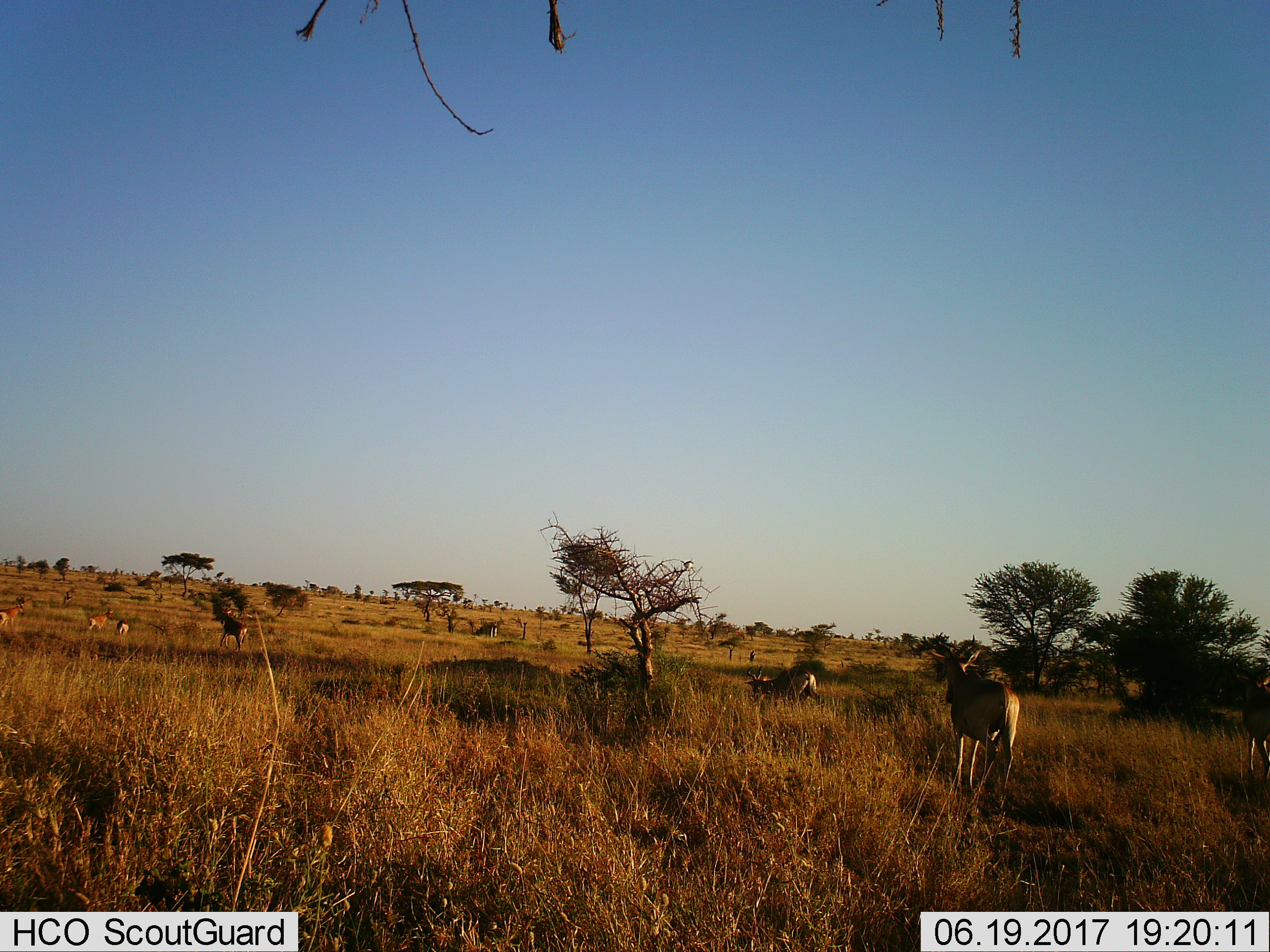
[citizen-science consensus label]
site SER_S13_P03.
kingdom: Animalia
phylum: Chordata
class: Mammalia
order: Artiodactyla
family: Bovidae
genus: Alcelaphus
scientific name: Alcelaphus buselaphus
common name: hartebeest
Hartebeest (Alcelaphus buselaphus), count 7. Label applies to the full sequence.